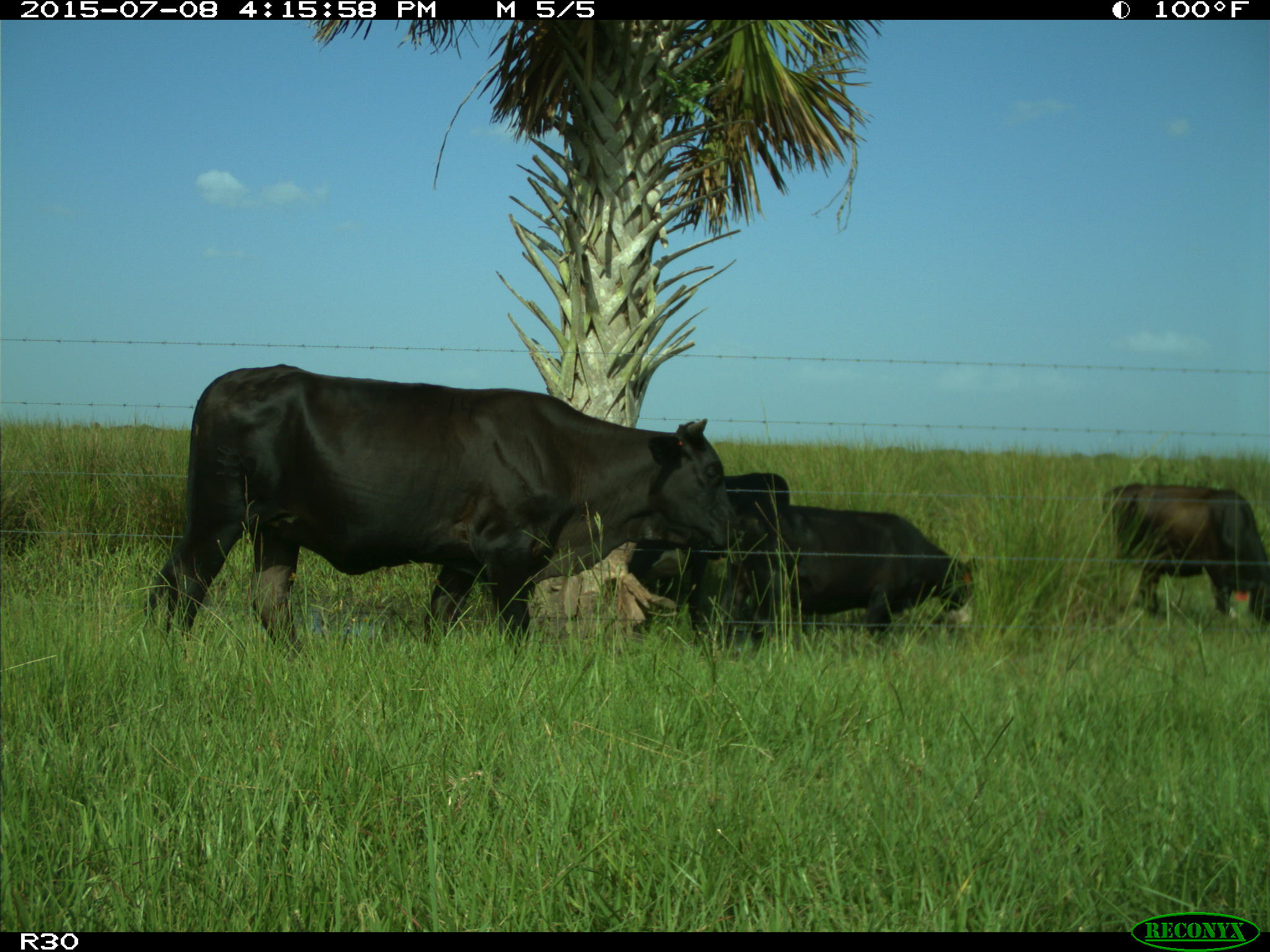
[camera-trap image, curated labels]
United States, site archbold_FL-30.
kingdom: Animalia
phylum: Chordata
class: Mammalia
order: Artiodactyla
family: Bovidae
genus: Bos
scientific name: Bos taurus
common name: domestic cow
Bos taurus (domestic cow).